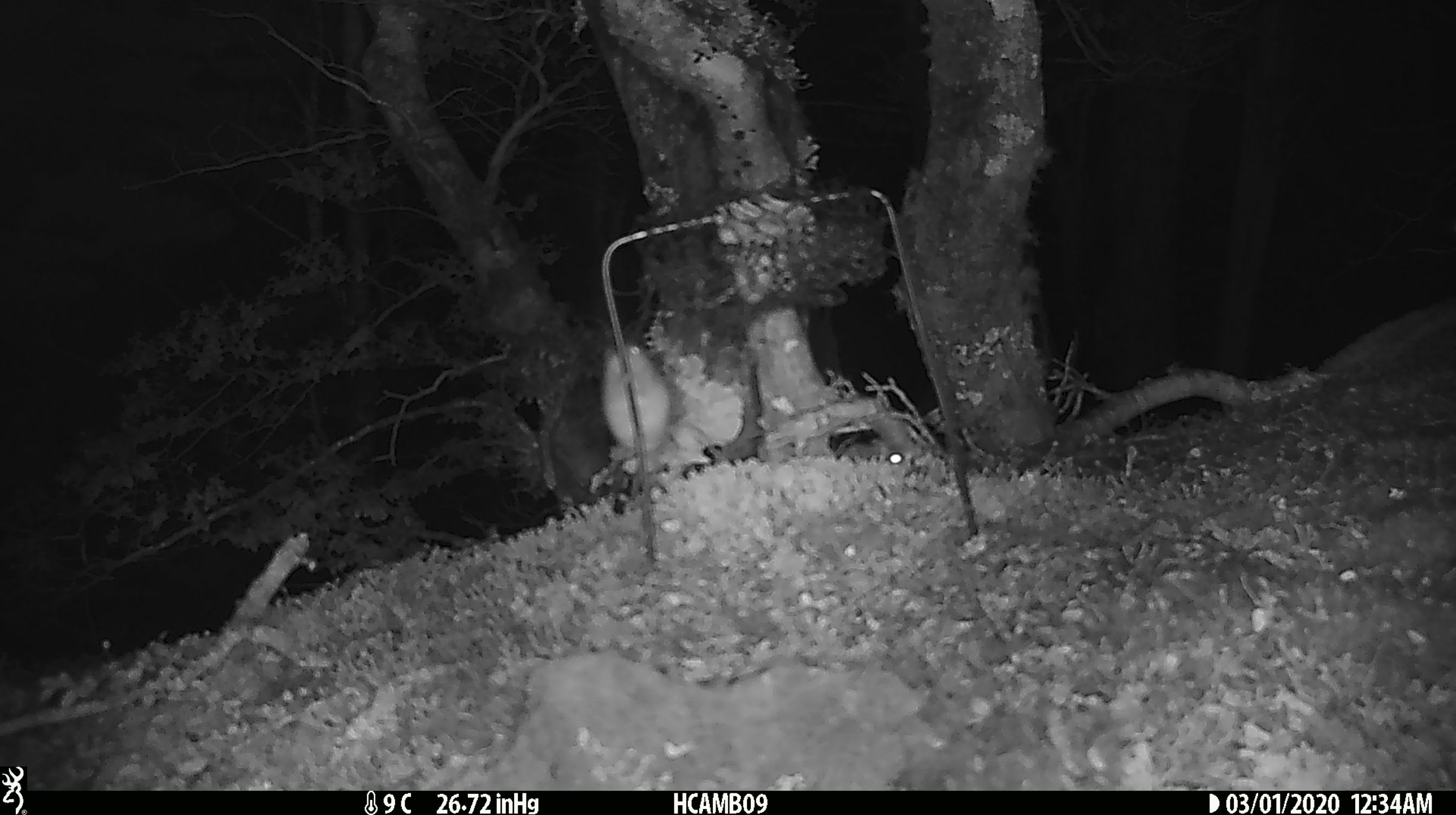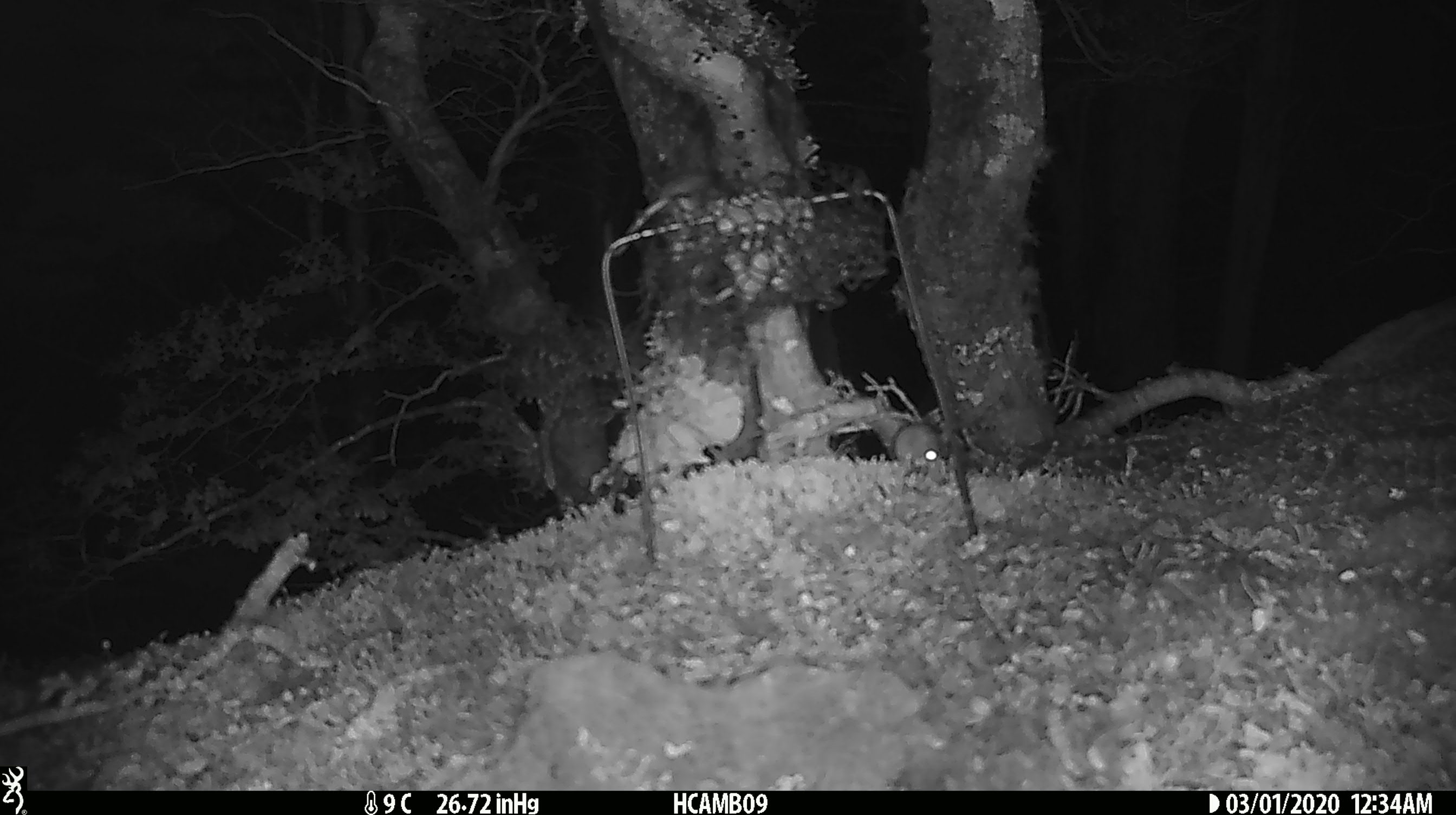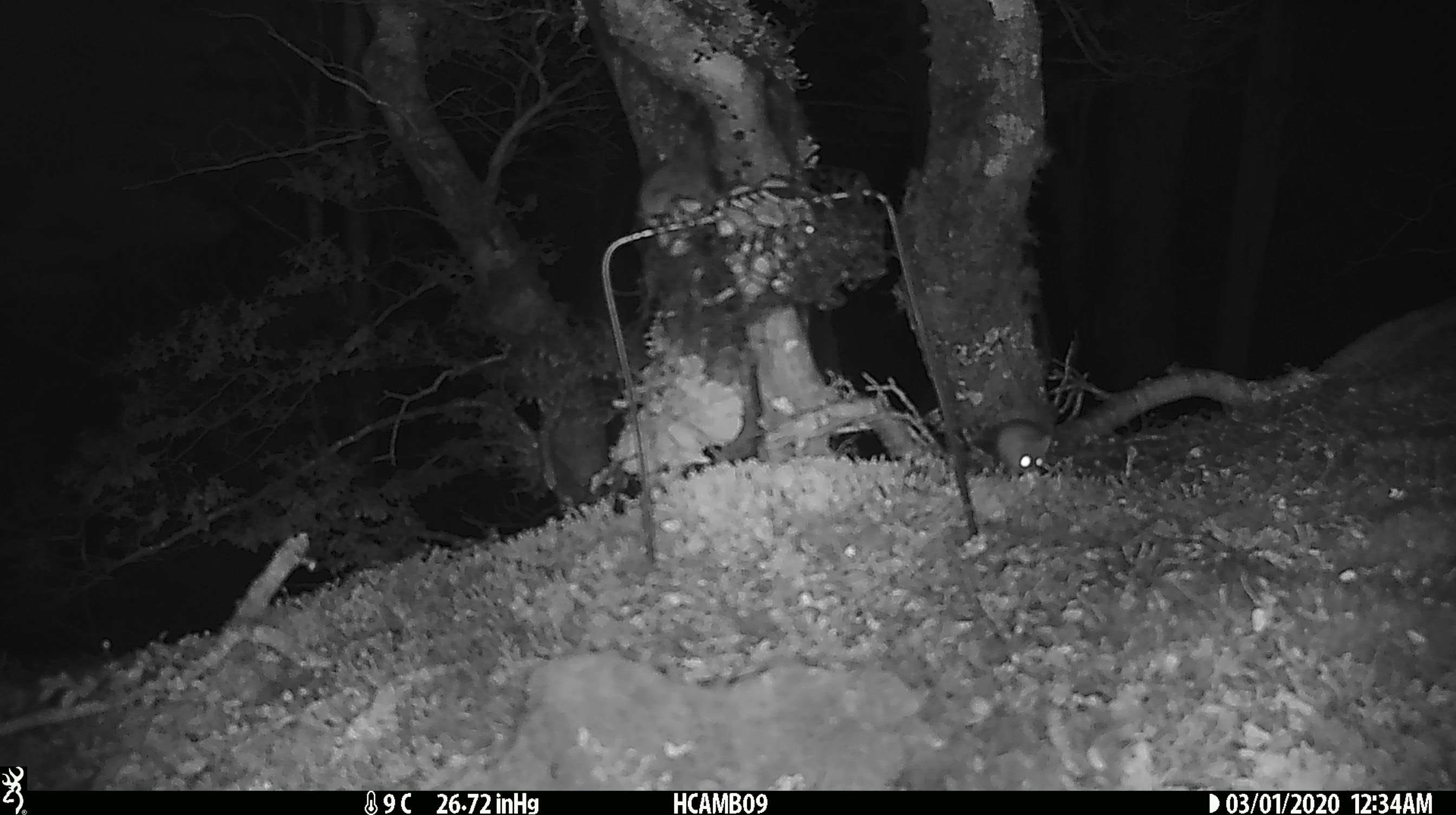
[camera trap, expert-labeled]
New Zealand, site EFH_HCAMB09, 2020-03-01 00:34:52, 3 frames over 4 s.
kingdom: Animalia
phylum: Chordata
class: Mammalia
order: Rodentia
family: Muridae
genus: Mus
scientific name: Mus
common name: mouse